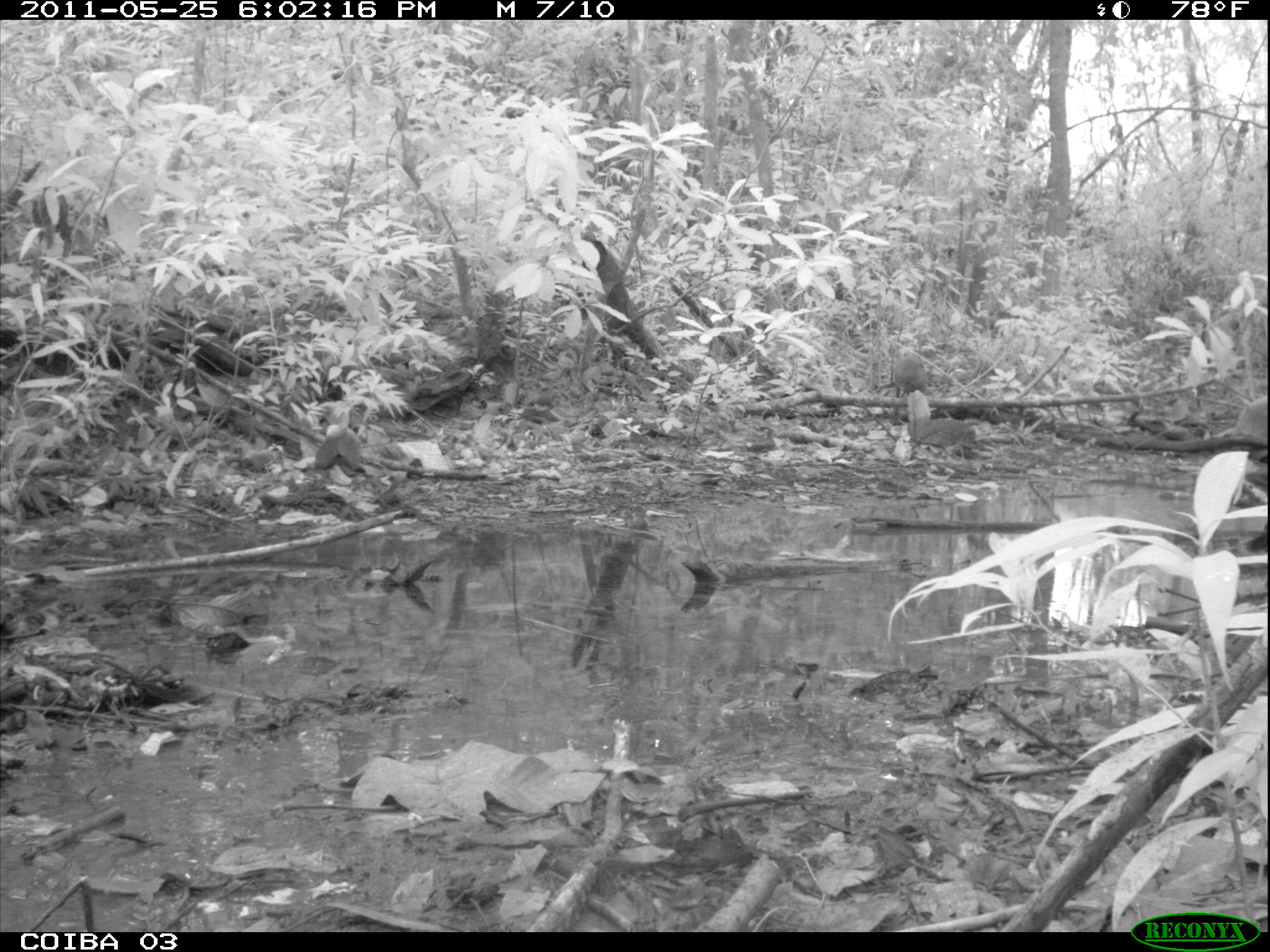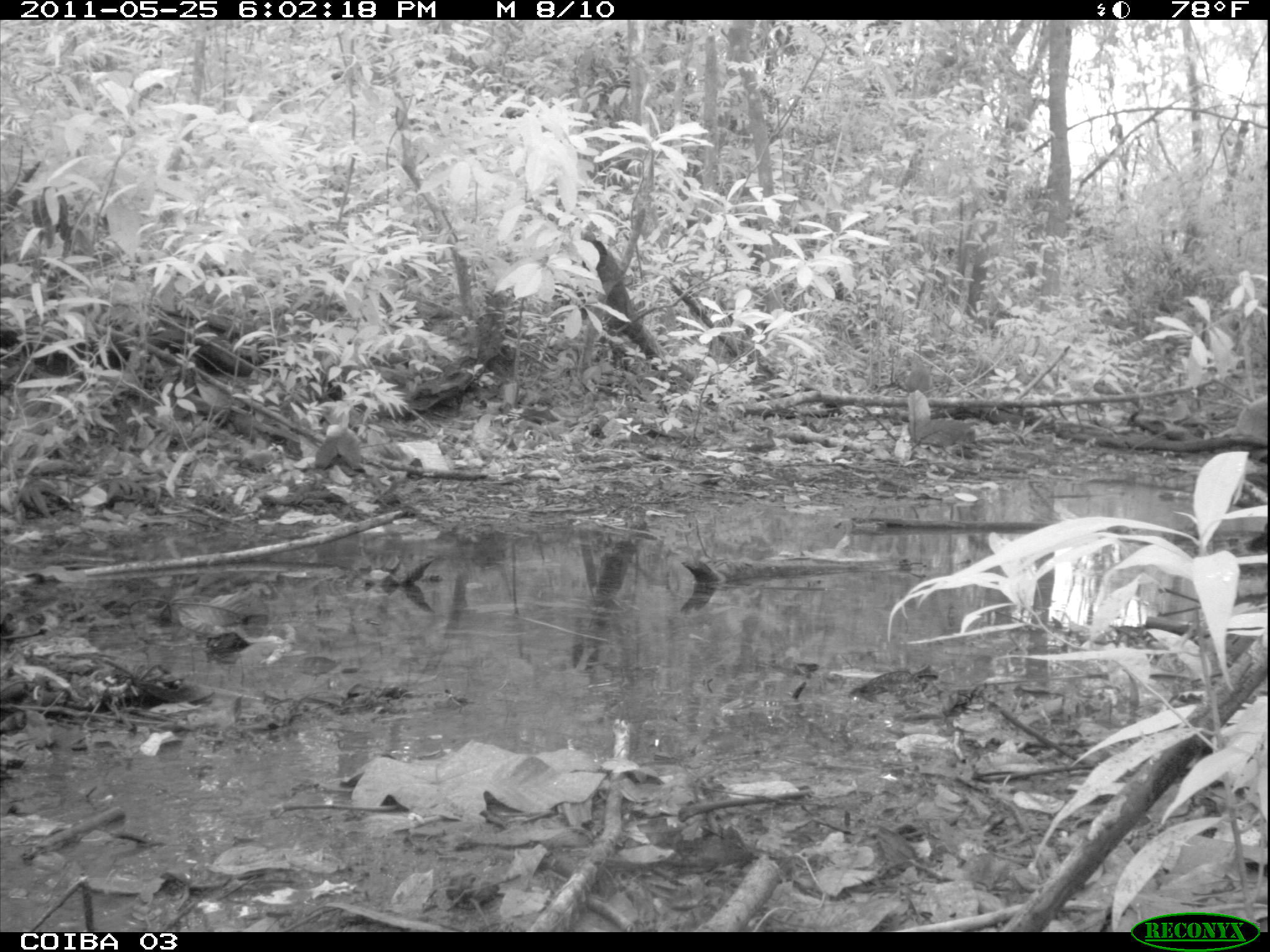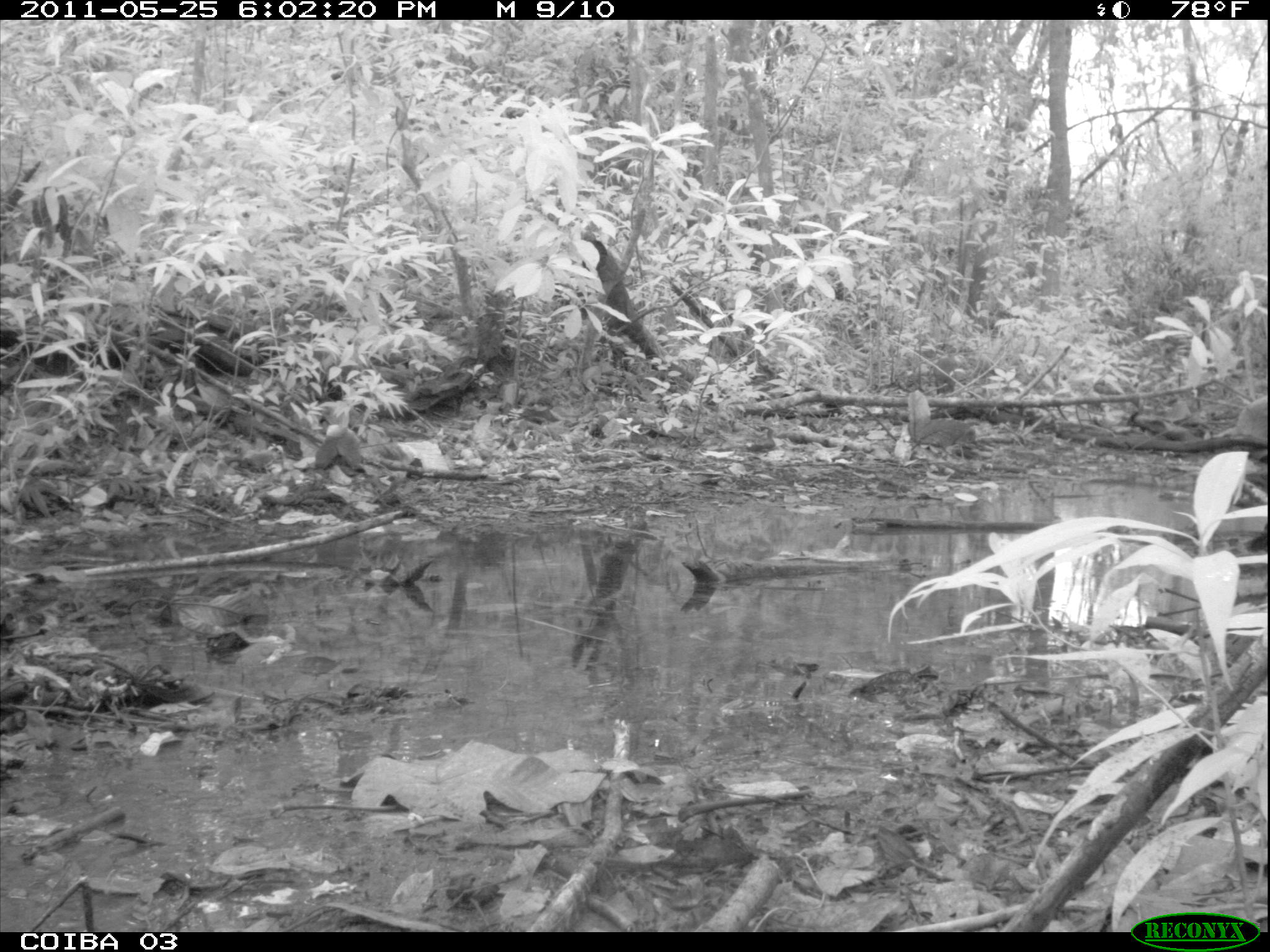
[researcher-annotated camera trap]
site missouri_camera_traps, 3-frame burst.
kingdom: Animalia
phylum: Chordata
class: Mammalia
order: Rodentia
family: Dasyproctidae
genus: Dasyprocta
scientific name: Dasyprocta coibae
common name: coiban agouti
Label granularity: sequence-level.